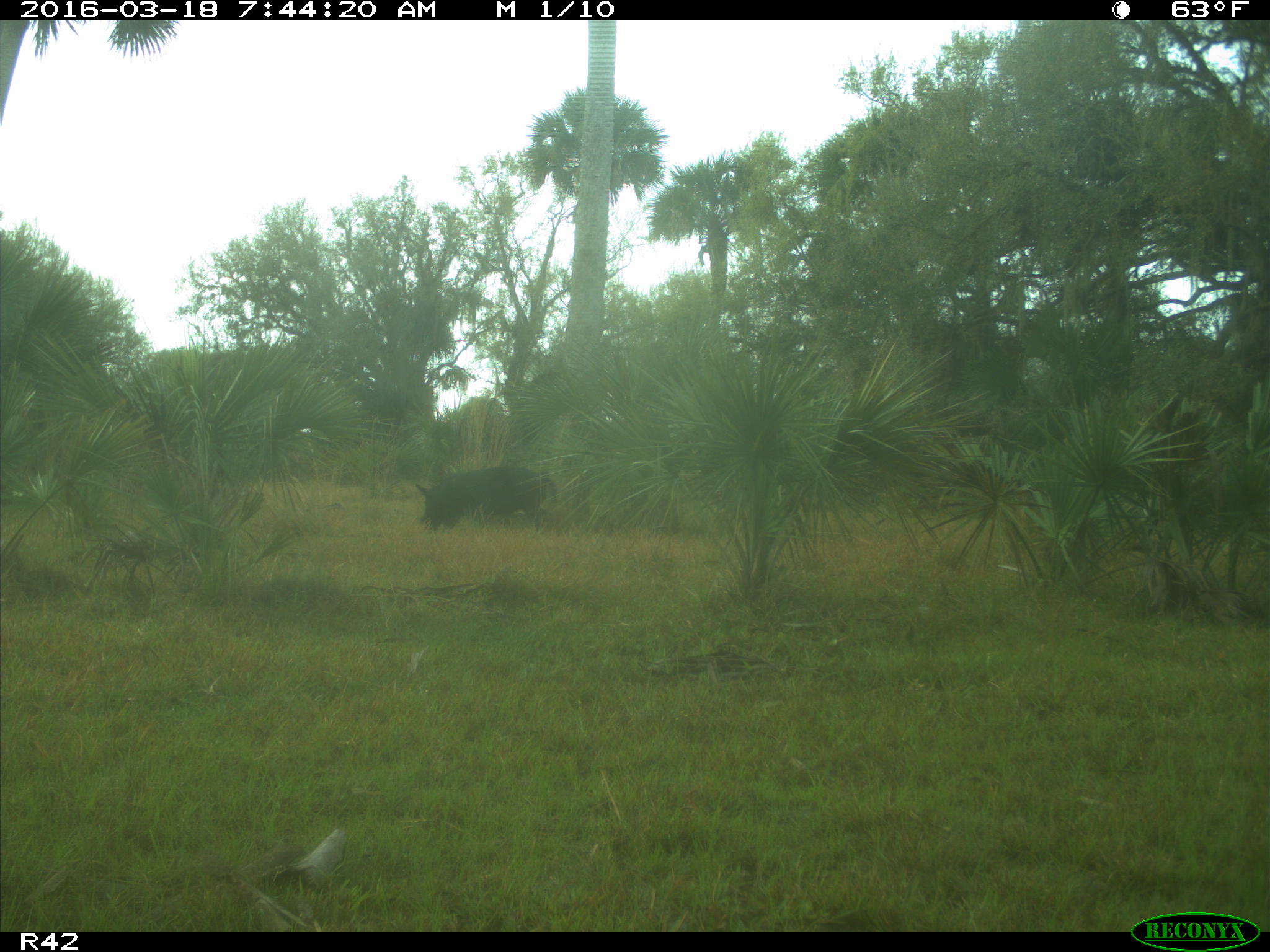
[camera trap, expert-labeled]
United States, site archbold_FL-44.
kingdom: Animalia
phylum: Chordata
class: Mammalia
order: Artiodactyla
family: Suidae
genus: Sus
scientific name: Sus scrofa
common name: wild boar